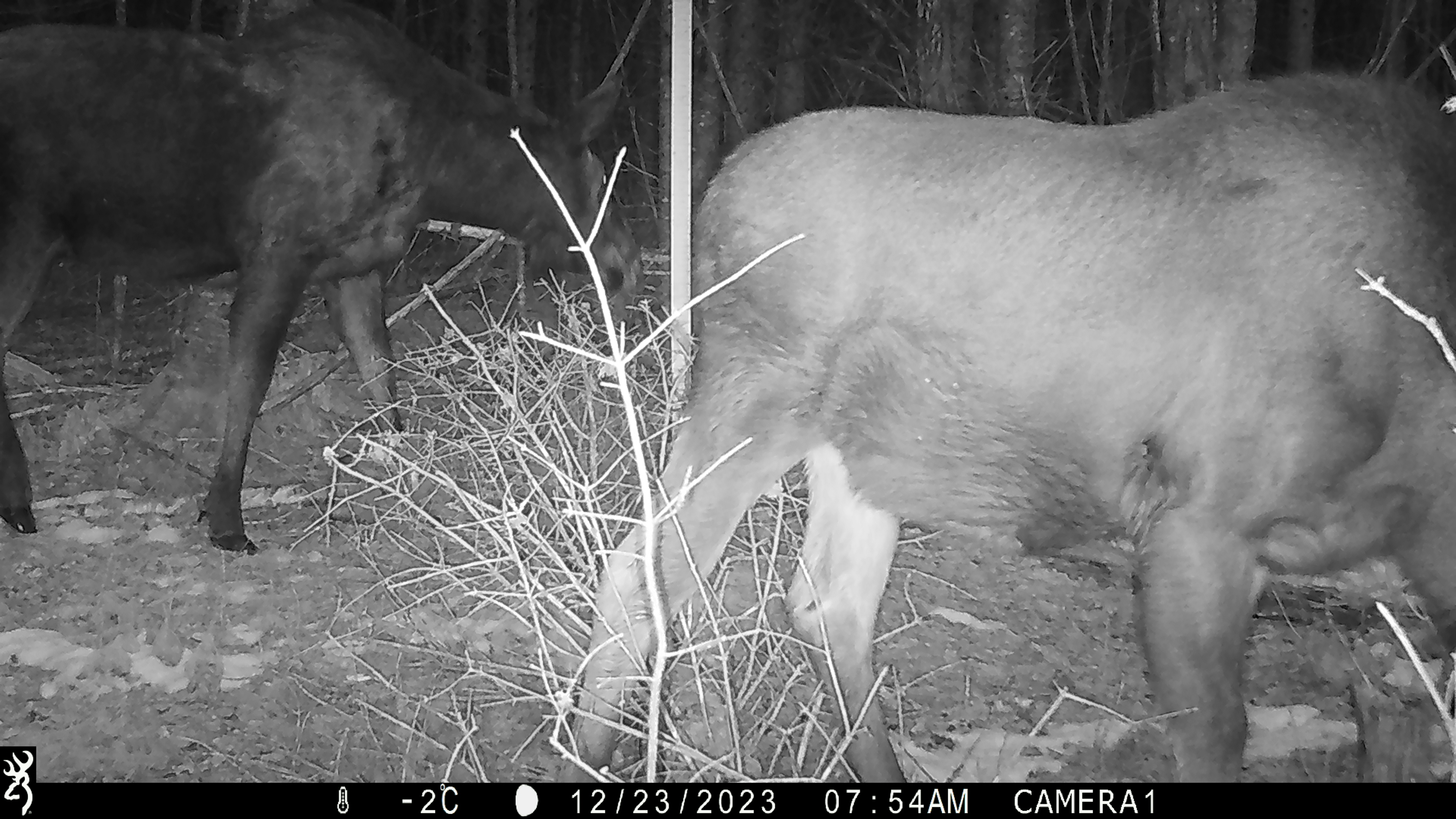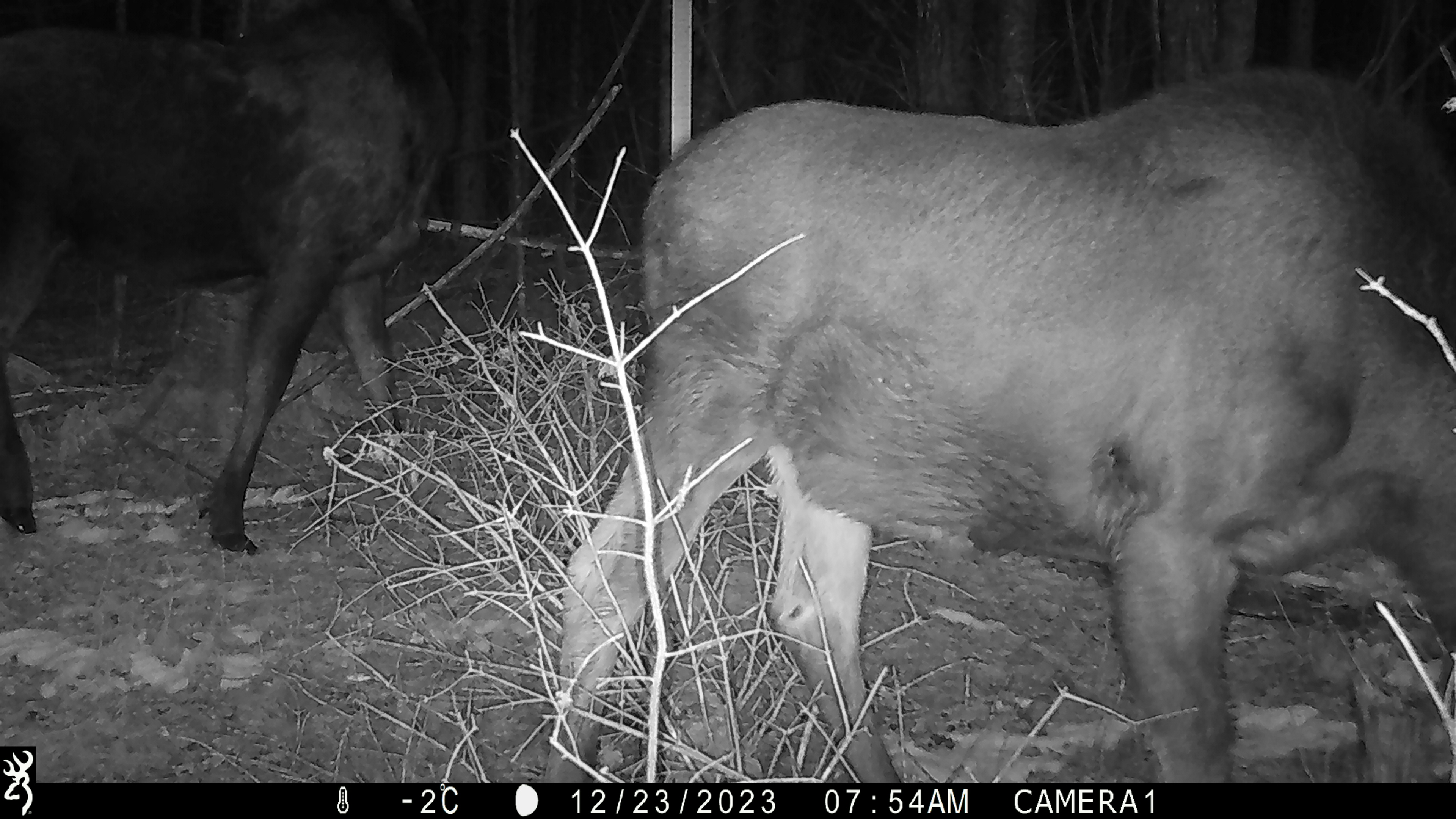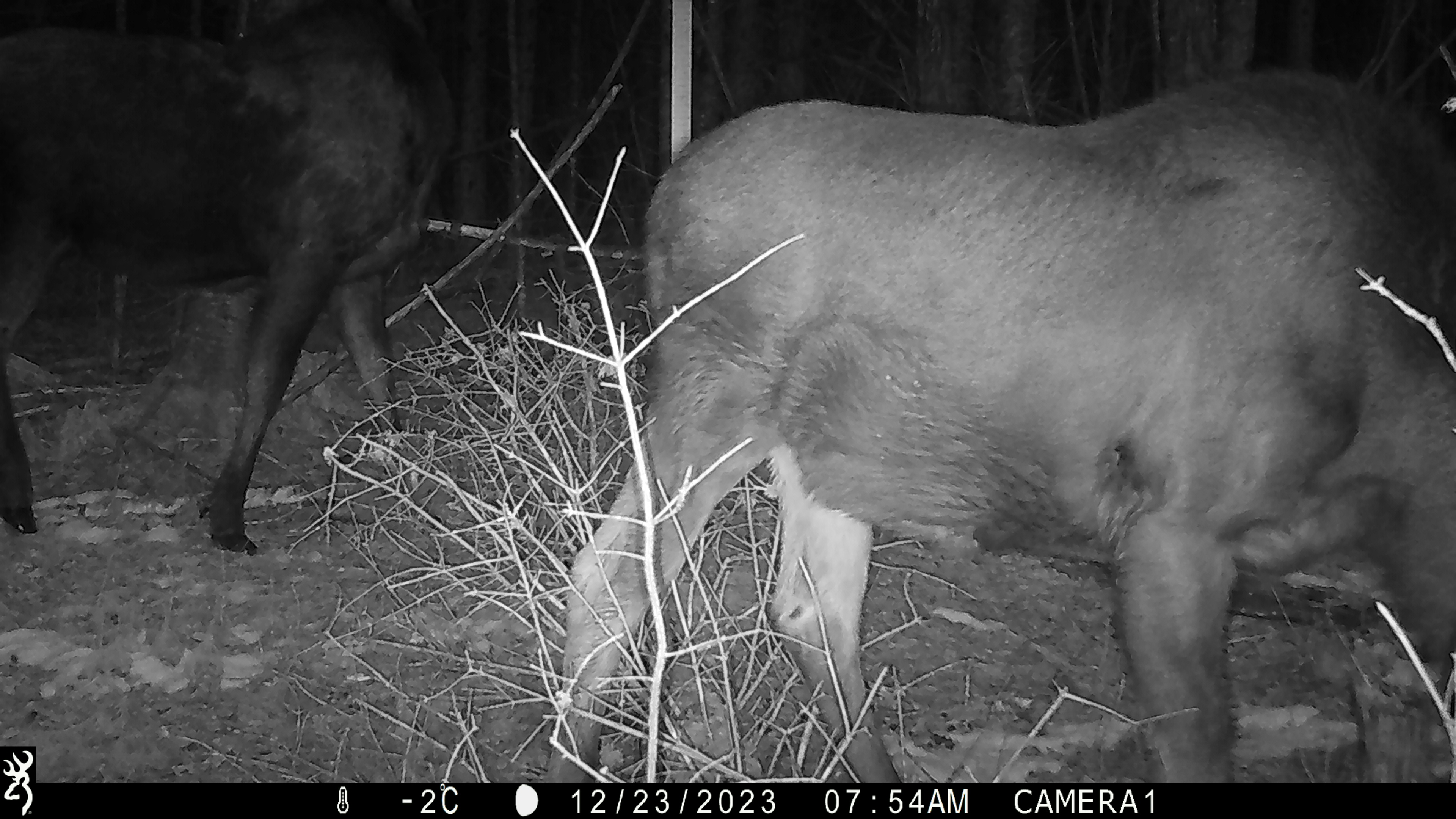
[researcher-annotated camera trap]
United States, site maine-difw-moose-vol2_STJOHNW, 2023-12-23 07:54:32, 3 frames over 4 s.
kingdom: Animalia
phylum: Chordata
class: Mammalia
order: Artiodactyla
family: Cervidae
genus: Alces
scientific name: Alces alces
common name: moose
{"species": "moose (Alces alces)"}